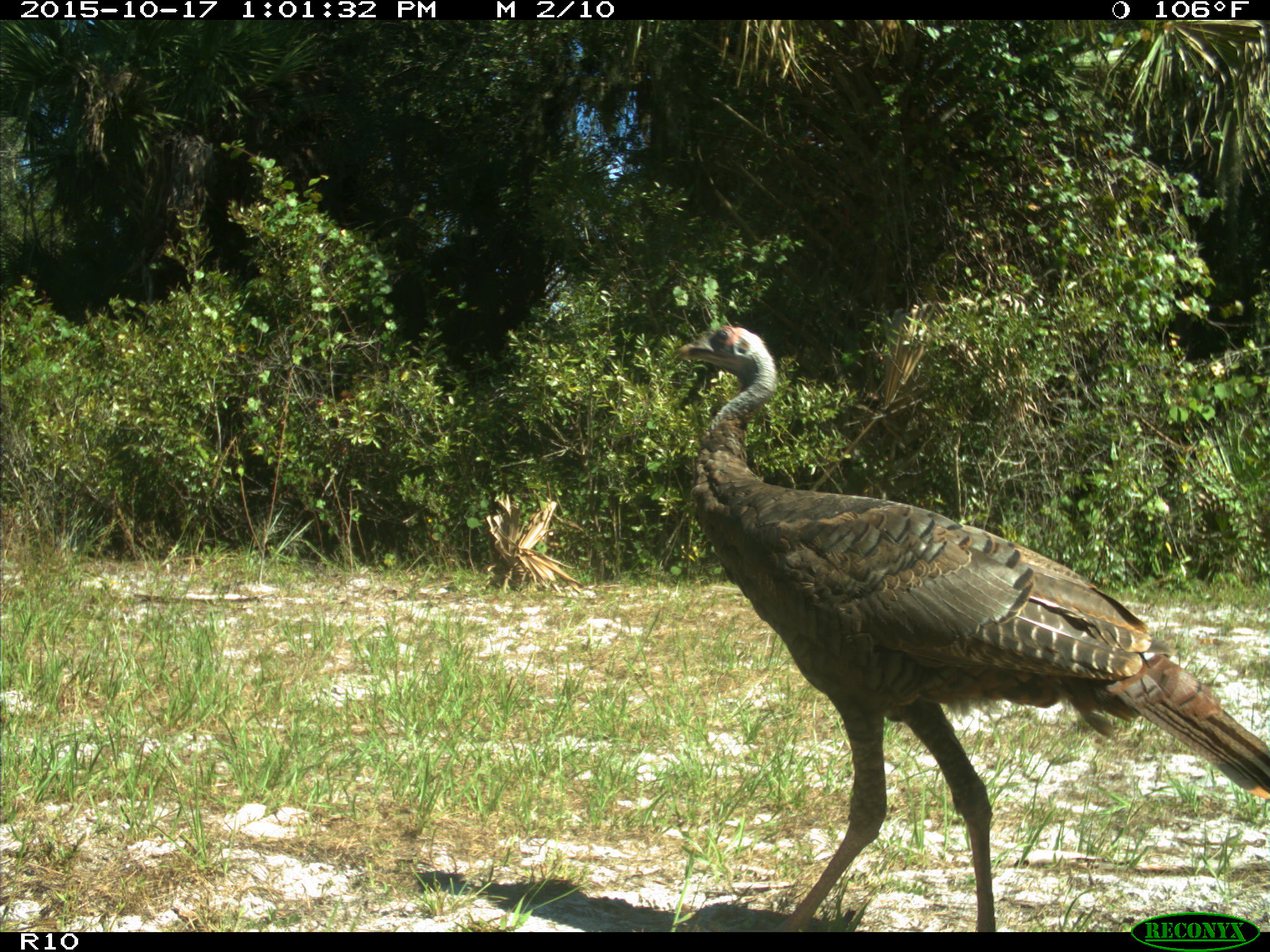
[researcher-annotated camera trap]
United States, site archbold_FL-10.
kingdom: Animalia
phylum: Chordata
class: Aves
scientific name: Aves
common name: birds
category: unidentified bird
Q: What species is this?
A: Unidentified bird (birds) (Aves).